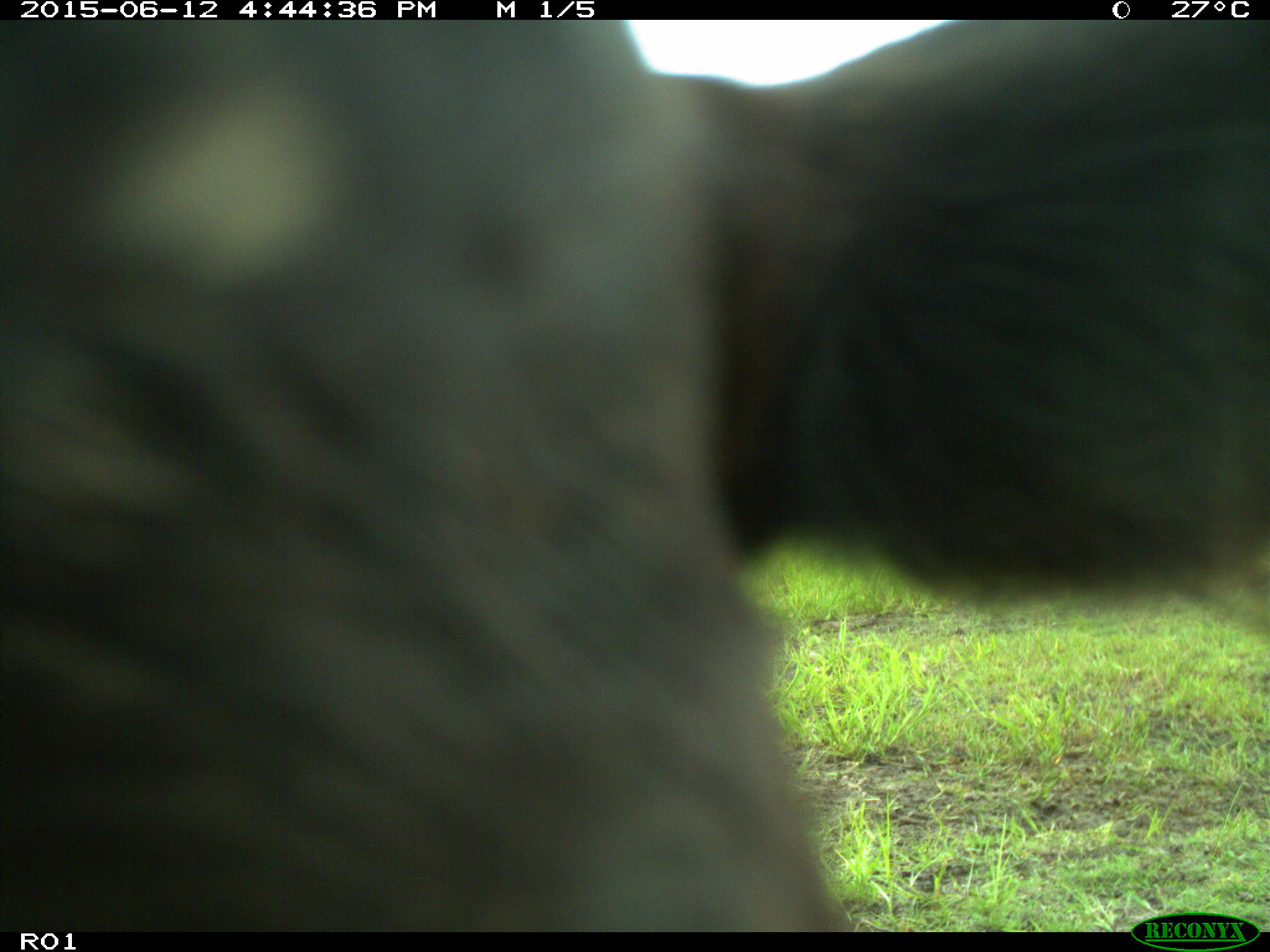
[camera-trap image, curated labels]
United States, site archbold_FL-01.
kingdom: Animalia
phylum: Chordata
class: Mammalia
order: Artiodactyla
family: Bovidae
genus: Bos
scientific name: Bos taurus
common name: domestic cow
Bos taurus (domestic cow).